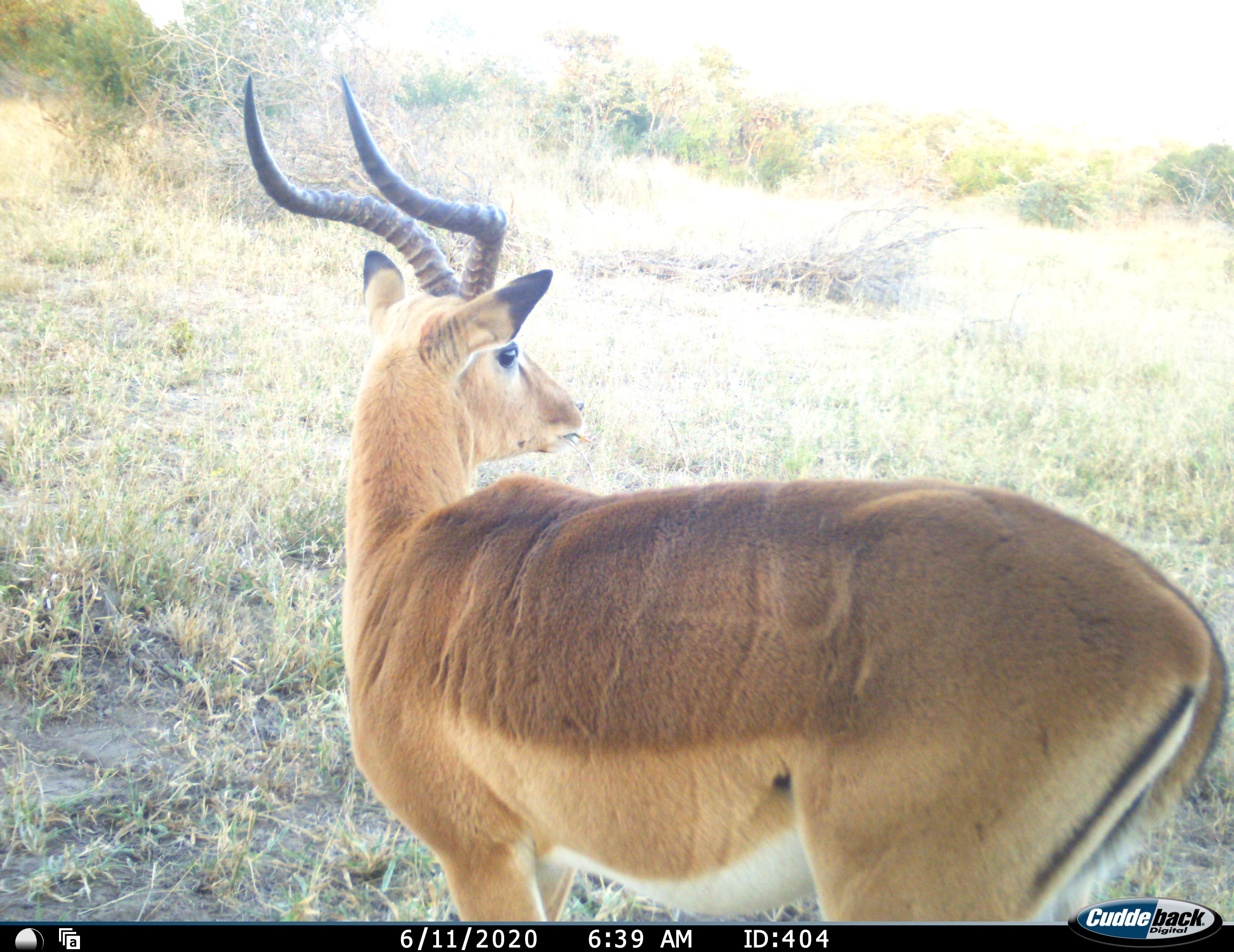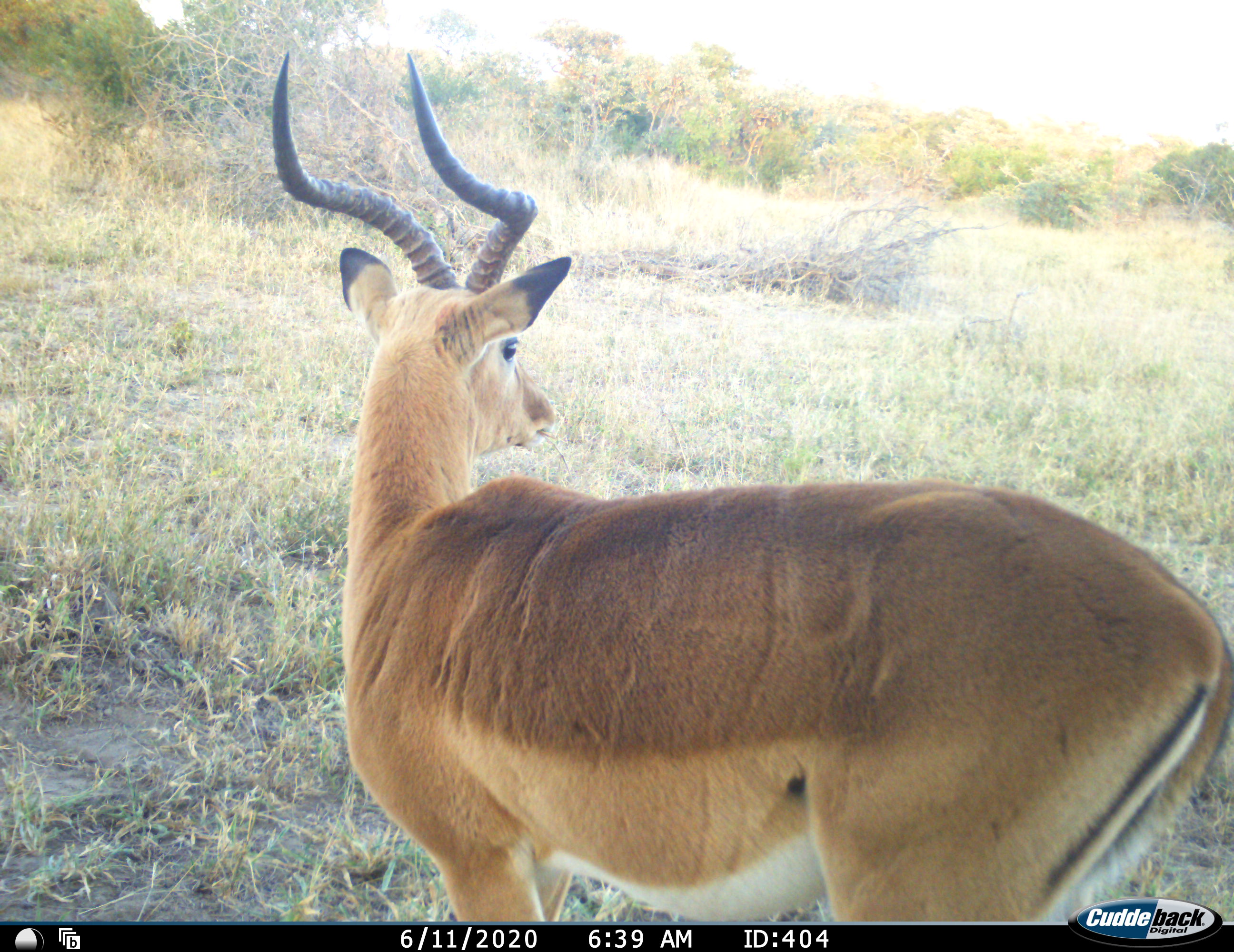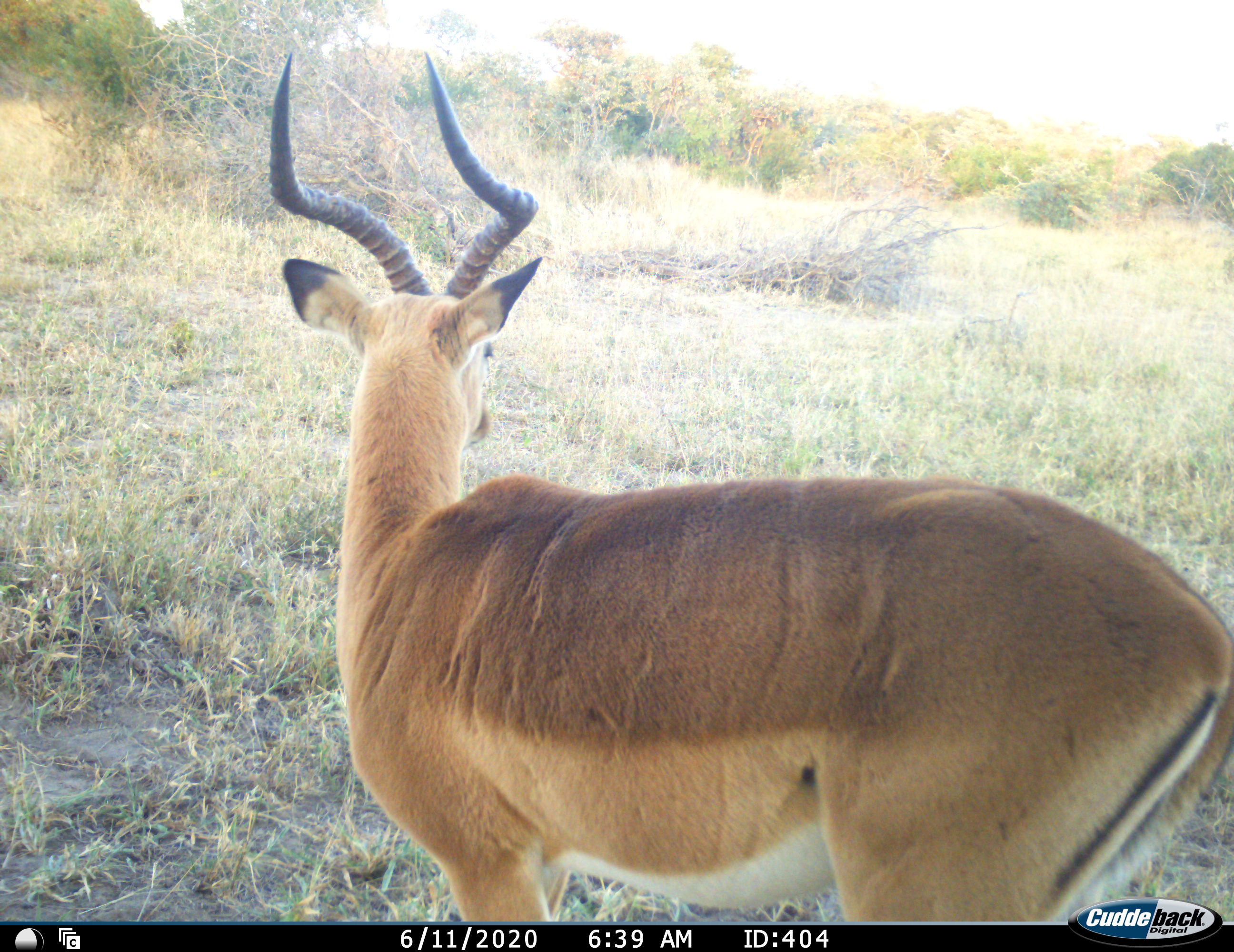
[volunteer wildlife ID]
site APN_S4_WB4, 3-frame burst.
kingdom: Animalia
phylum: Chordata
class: Mammalia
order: Artiodactyla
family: Bovidae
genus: Aepyceros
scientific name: Aepyceros melampus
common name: impala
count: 1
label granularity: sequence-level